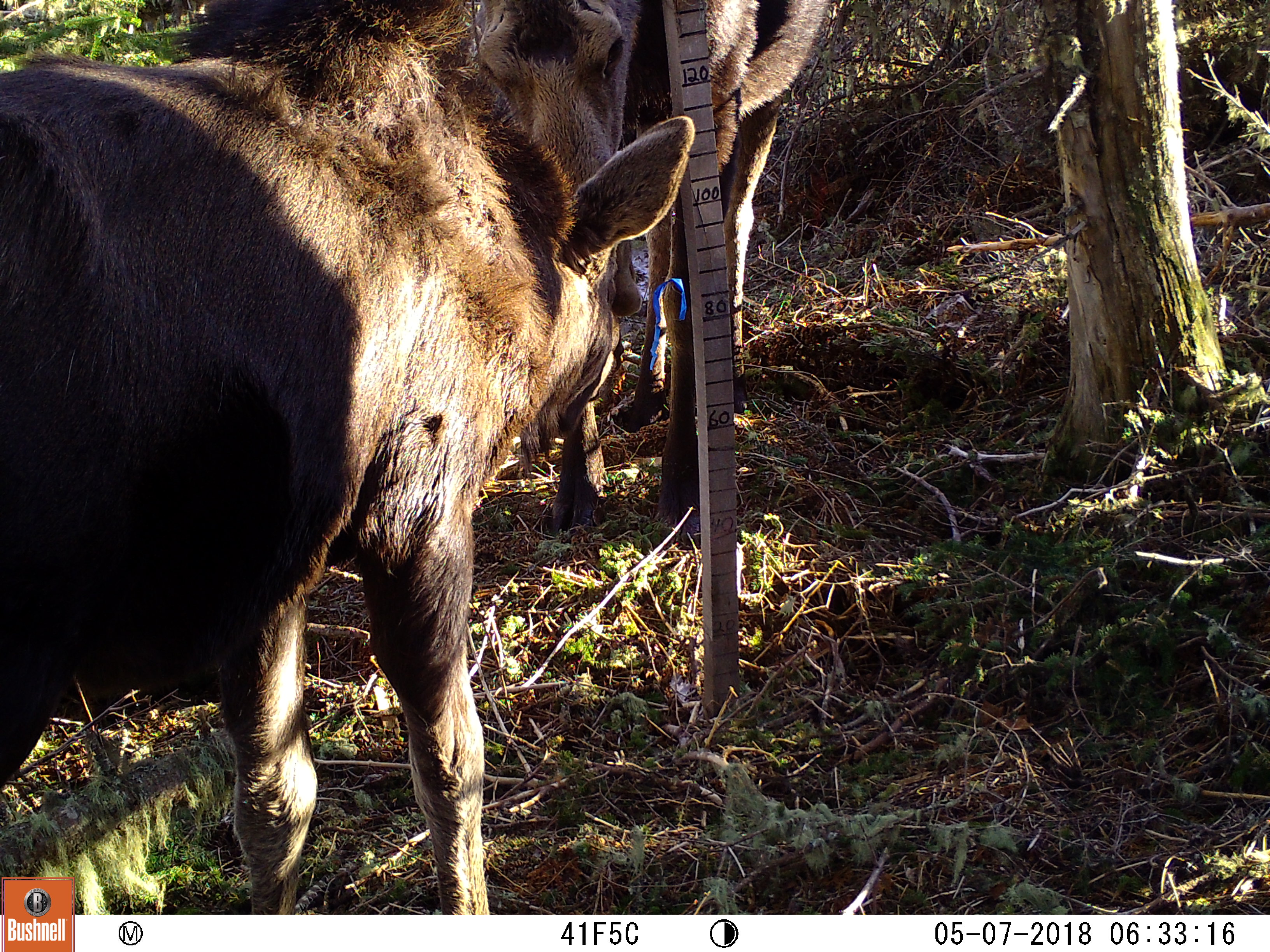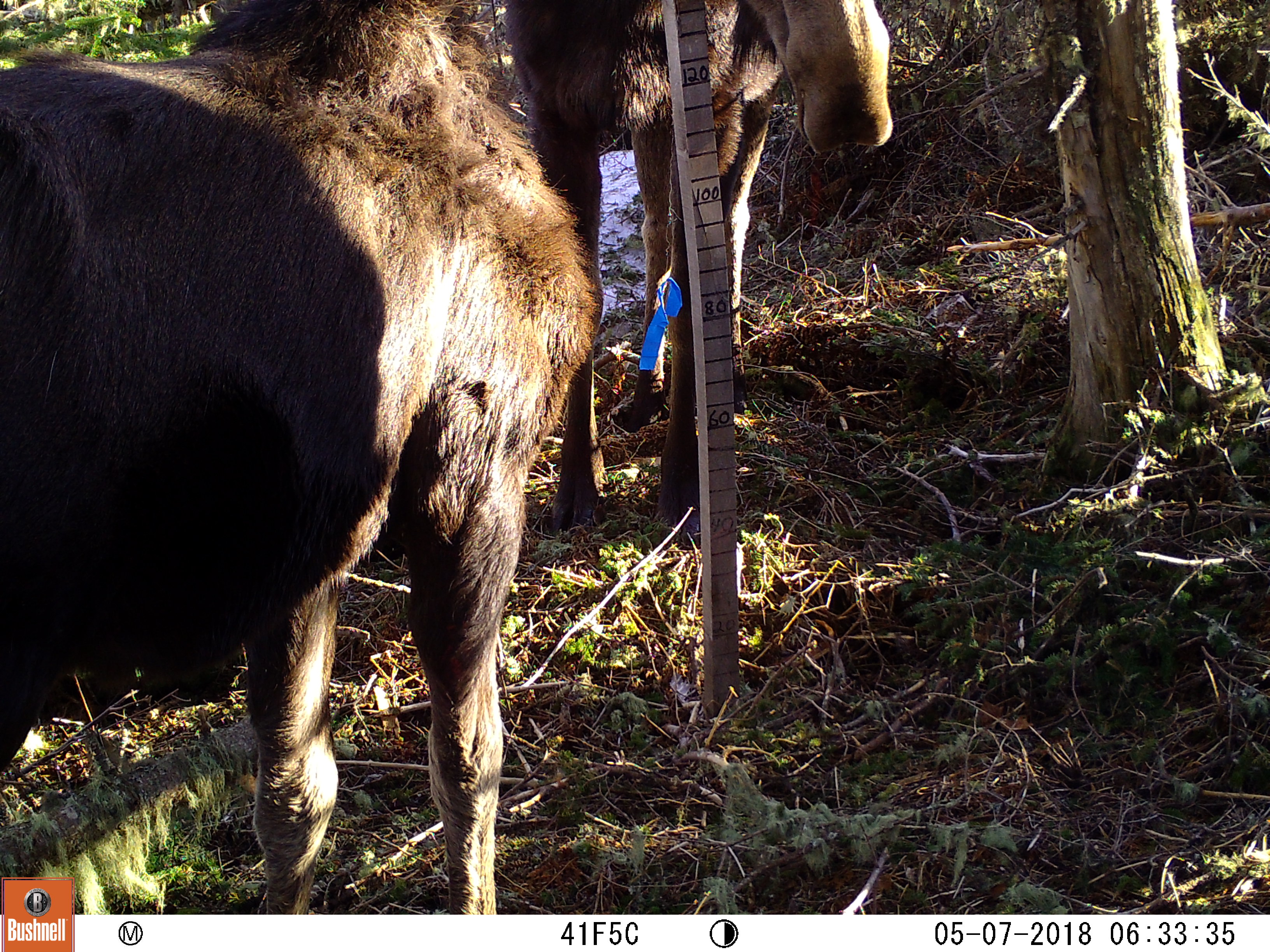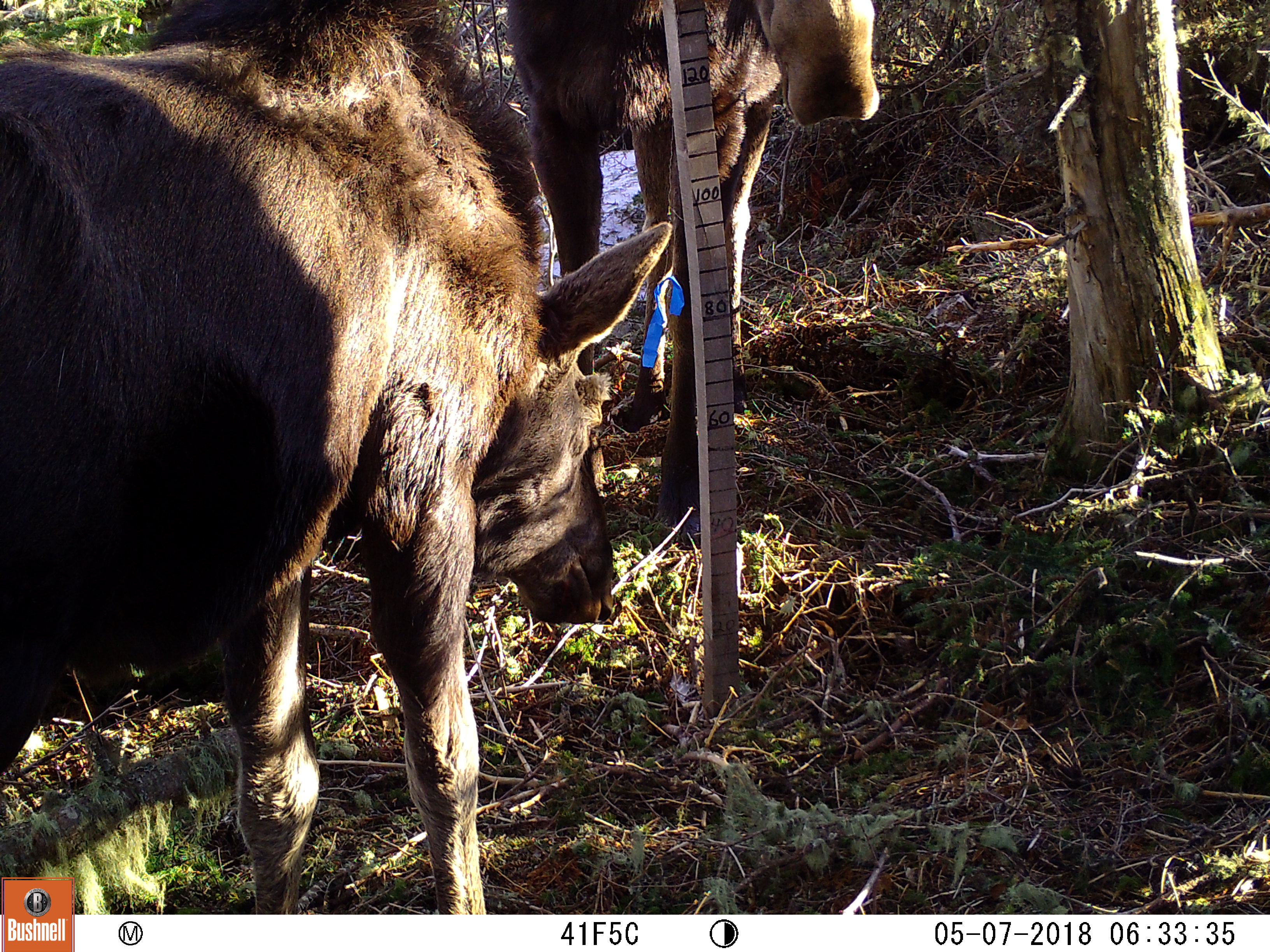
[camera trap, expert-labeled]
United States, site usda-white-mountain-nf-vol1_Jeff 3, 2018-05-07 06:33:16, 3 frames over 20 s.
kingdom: Animalia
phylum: Chordata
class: Mammalia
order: Artiodactyla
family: Cervidae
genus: Alces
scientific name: Alces alces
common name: moose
Moose (Alces alces).